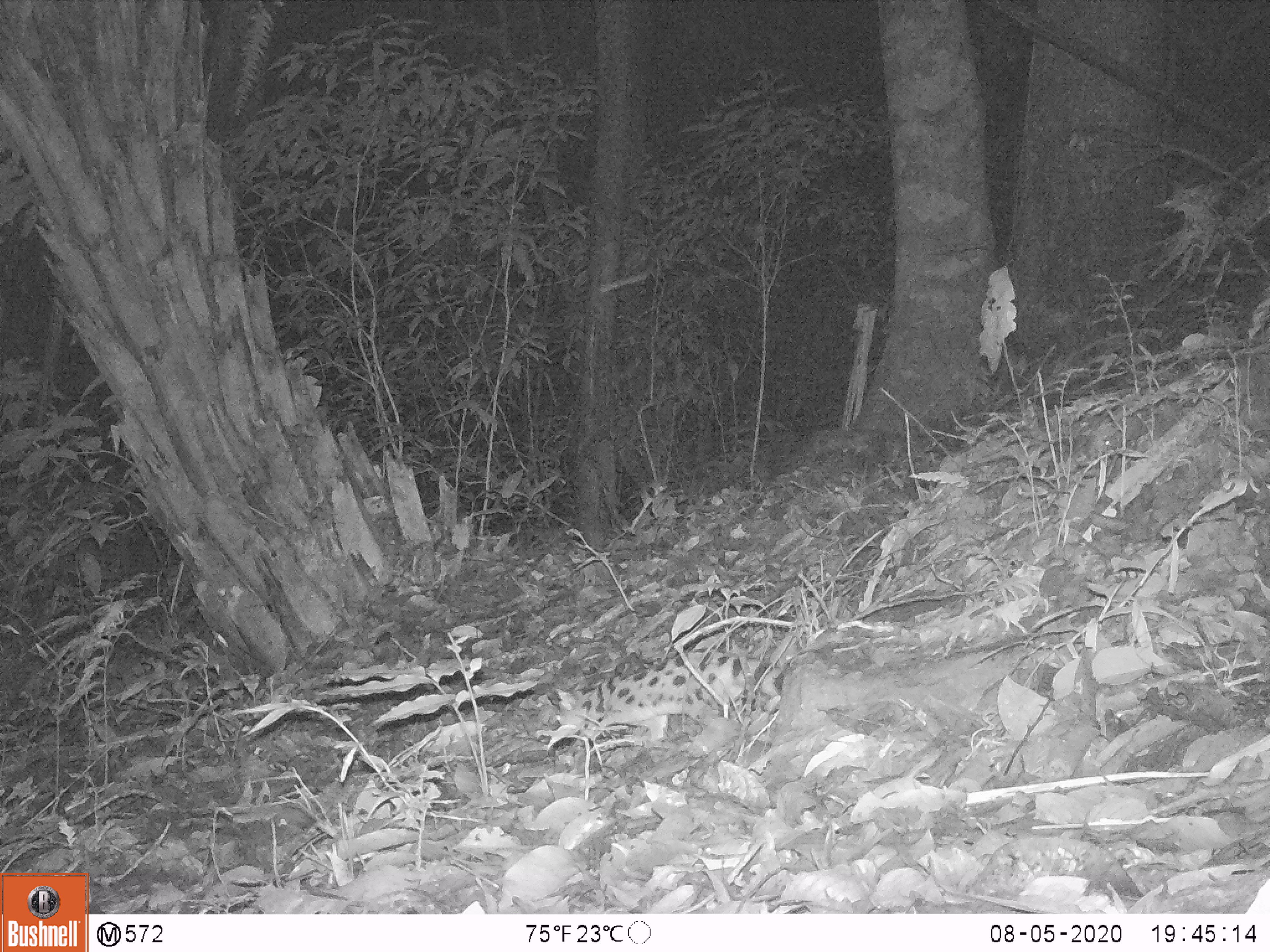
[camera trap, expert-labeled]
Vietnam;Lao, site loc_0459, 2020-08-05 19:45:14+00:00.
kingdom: Animalia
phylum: Chordata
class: Mammalia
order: Carnivora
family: Prionodontidae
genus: Prionodon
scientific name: Prionodon pardicolor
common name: spotted linsang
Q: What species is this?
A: Spotted linsang (Prionodon pardicolor).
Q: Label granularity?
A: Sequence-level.